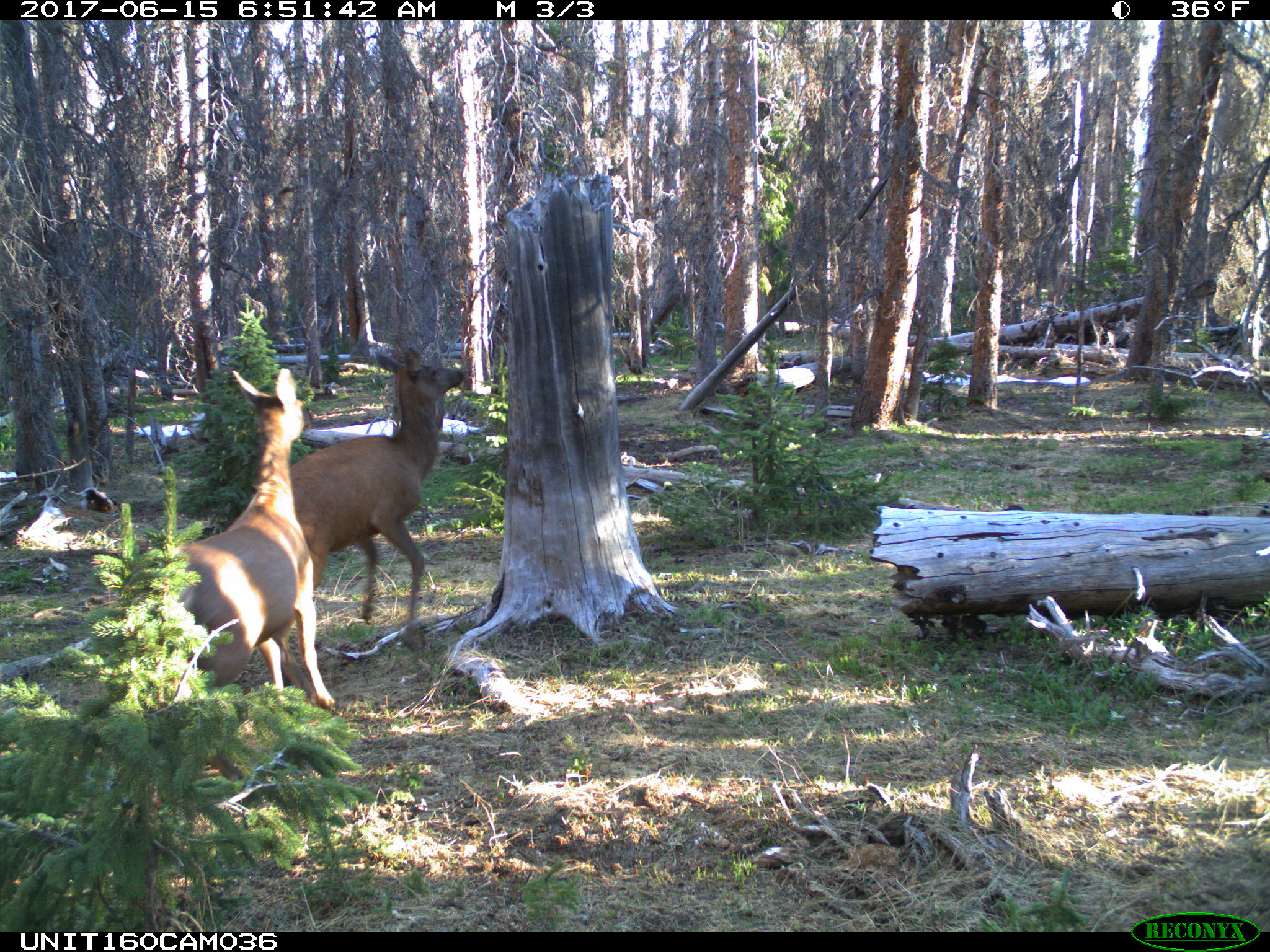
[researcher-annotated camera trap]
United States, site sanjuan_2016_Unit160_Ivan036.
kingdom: Animalia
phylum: Chordata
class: Mammalia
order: Artiodactyla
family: Cervidae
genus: Cervus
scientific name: Cervus elaphus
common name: red deer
Cervus elaphus (red deer).